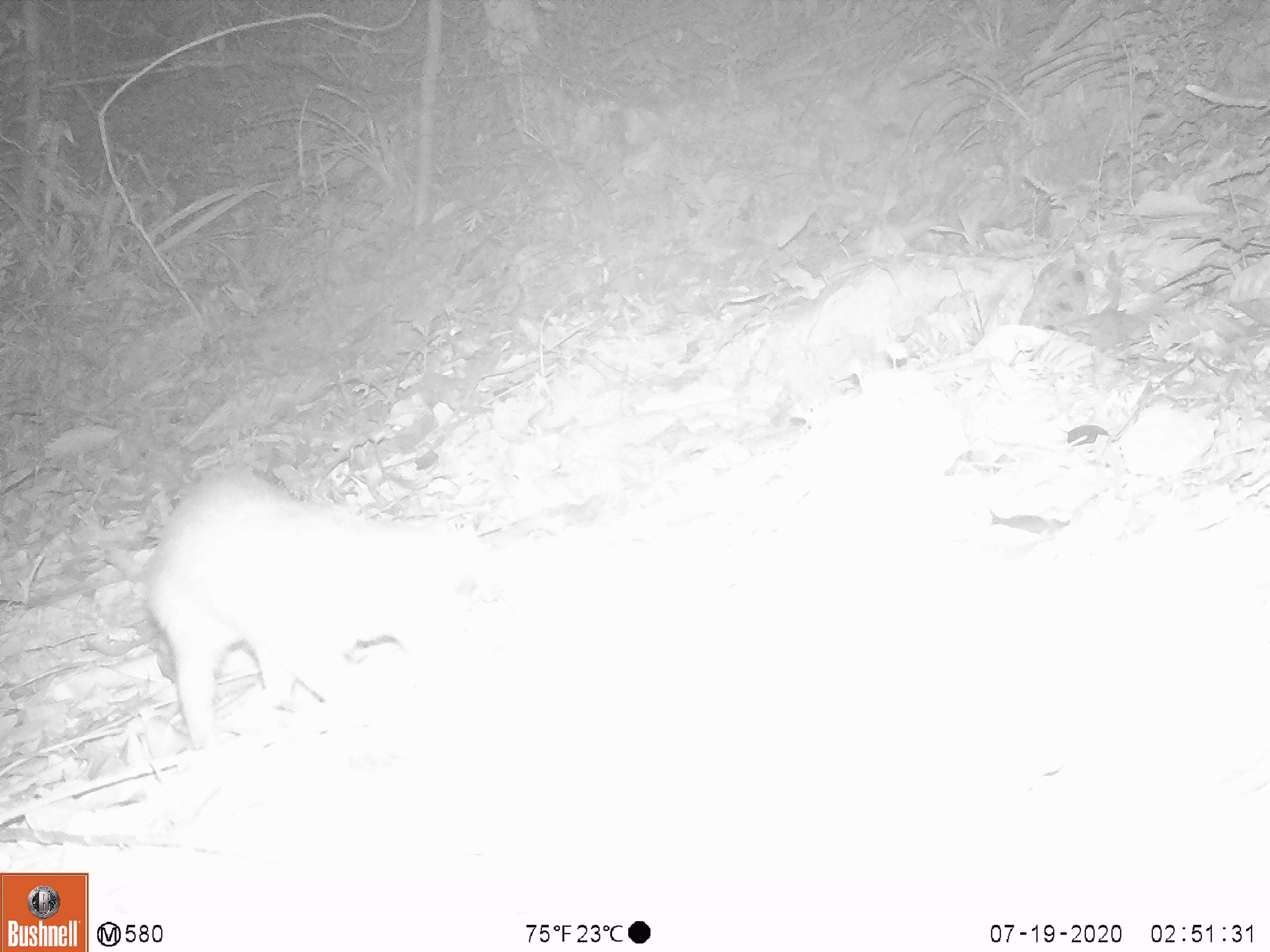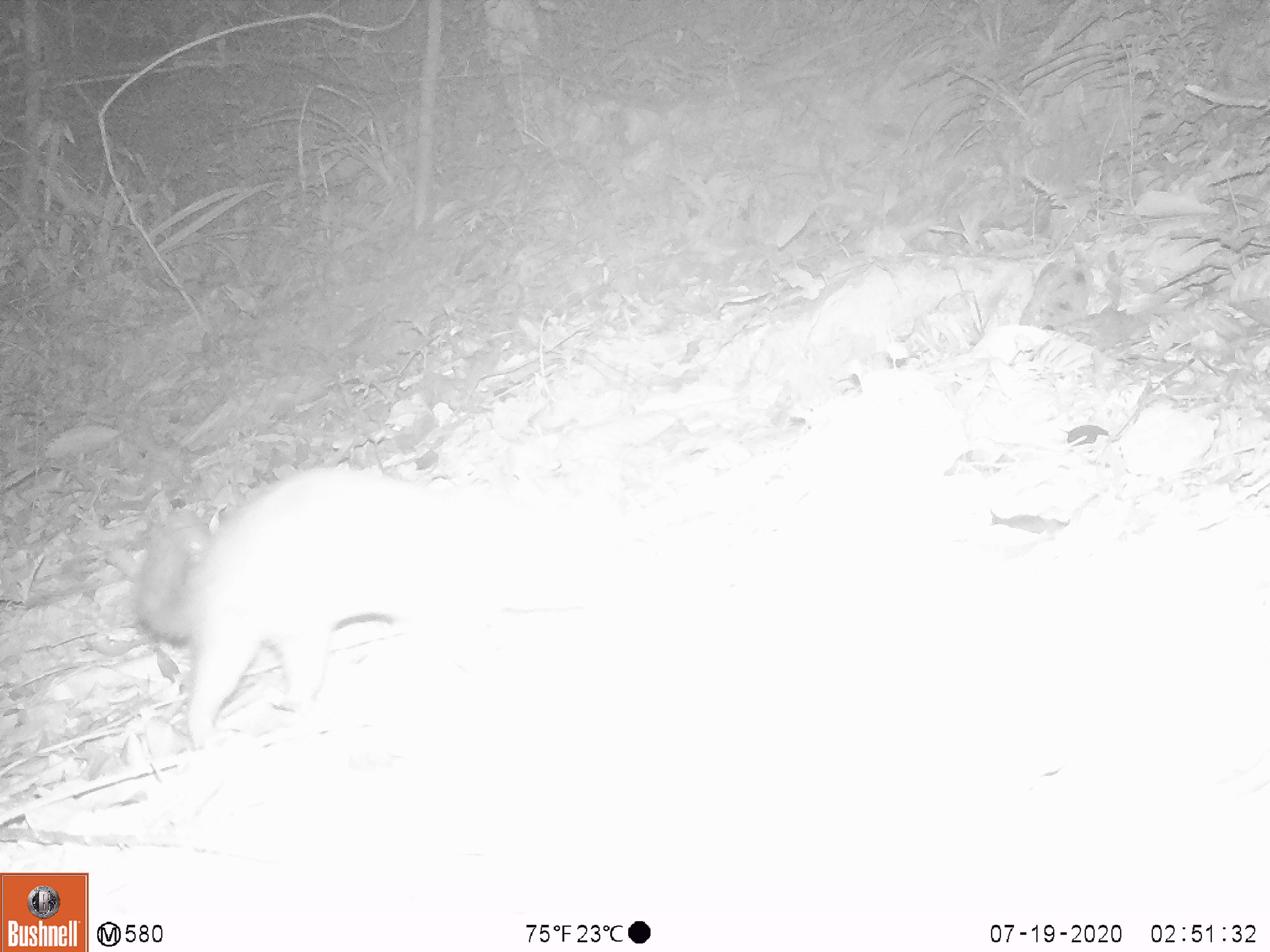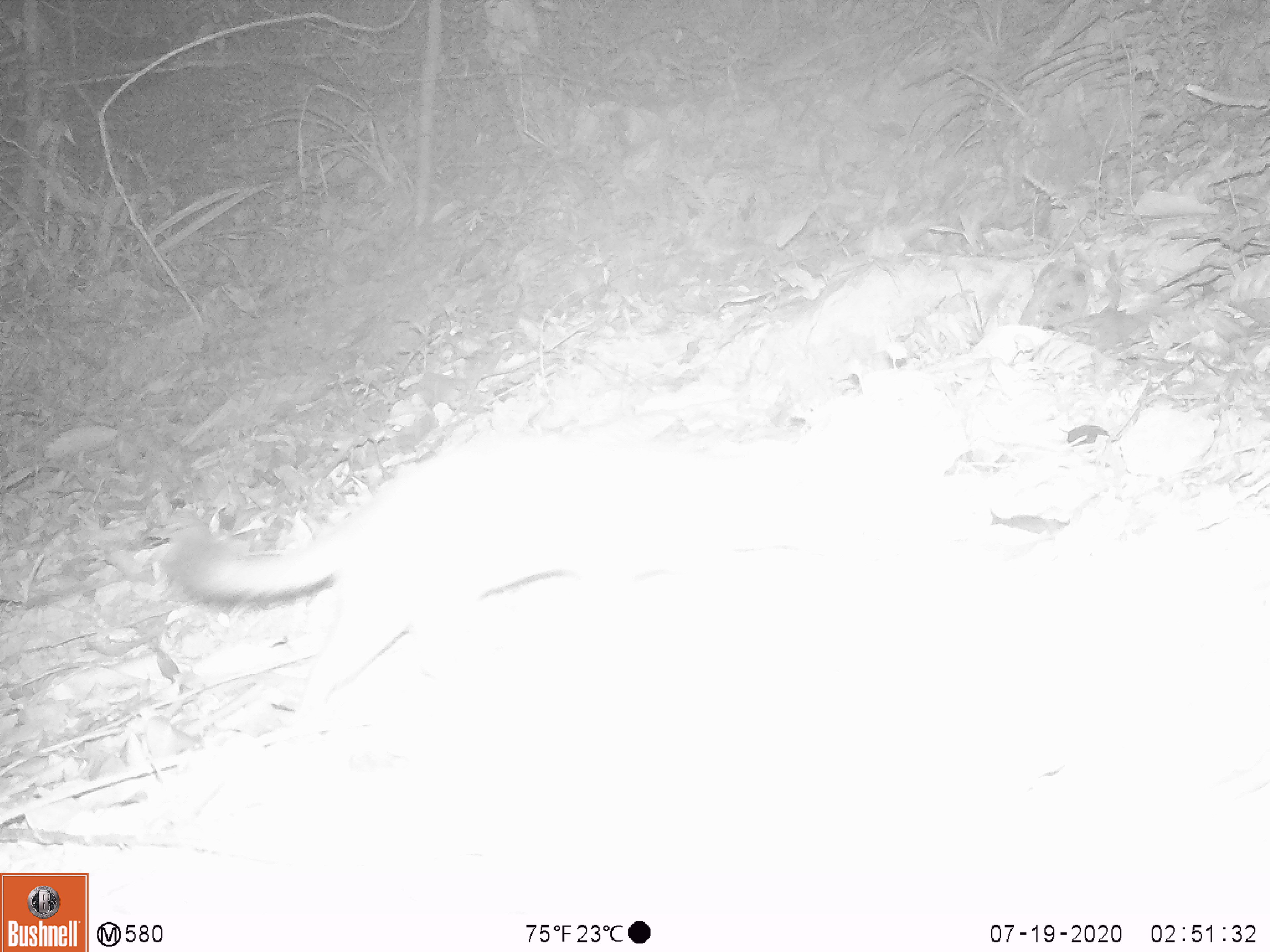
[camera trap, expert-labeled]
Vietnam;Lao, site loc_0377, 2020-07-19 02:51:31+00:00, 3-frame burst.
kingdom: Animalia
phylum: Chordata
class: Mammalia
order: Carnivora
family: Mustelidae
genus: Melogale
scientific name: Melogale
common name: ferret badger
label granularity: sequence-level